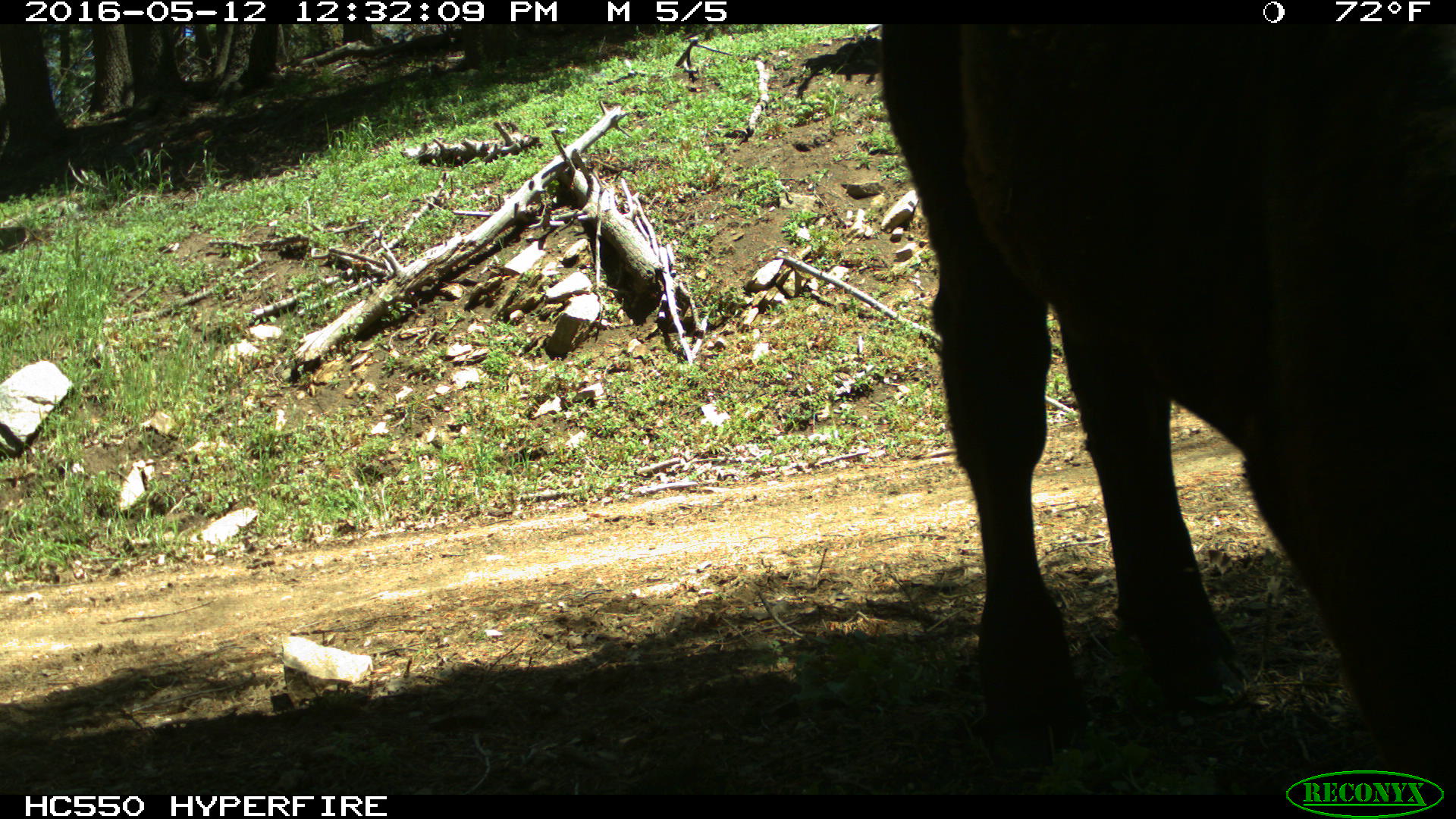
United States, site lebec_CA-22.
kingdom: Animalia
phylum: Chordata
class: Mammalia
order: Artiodactyla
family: Bovidae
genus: Bos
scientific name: Bos taurus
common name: domestic cow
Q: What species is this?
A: Bos taurus (domestic cow).